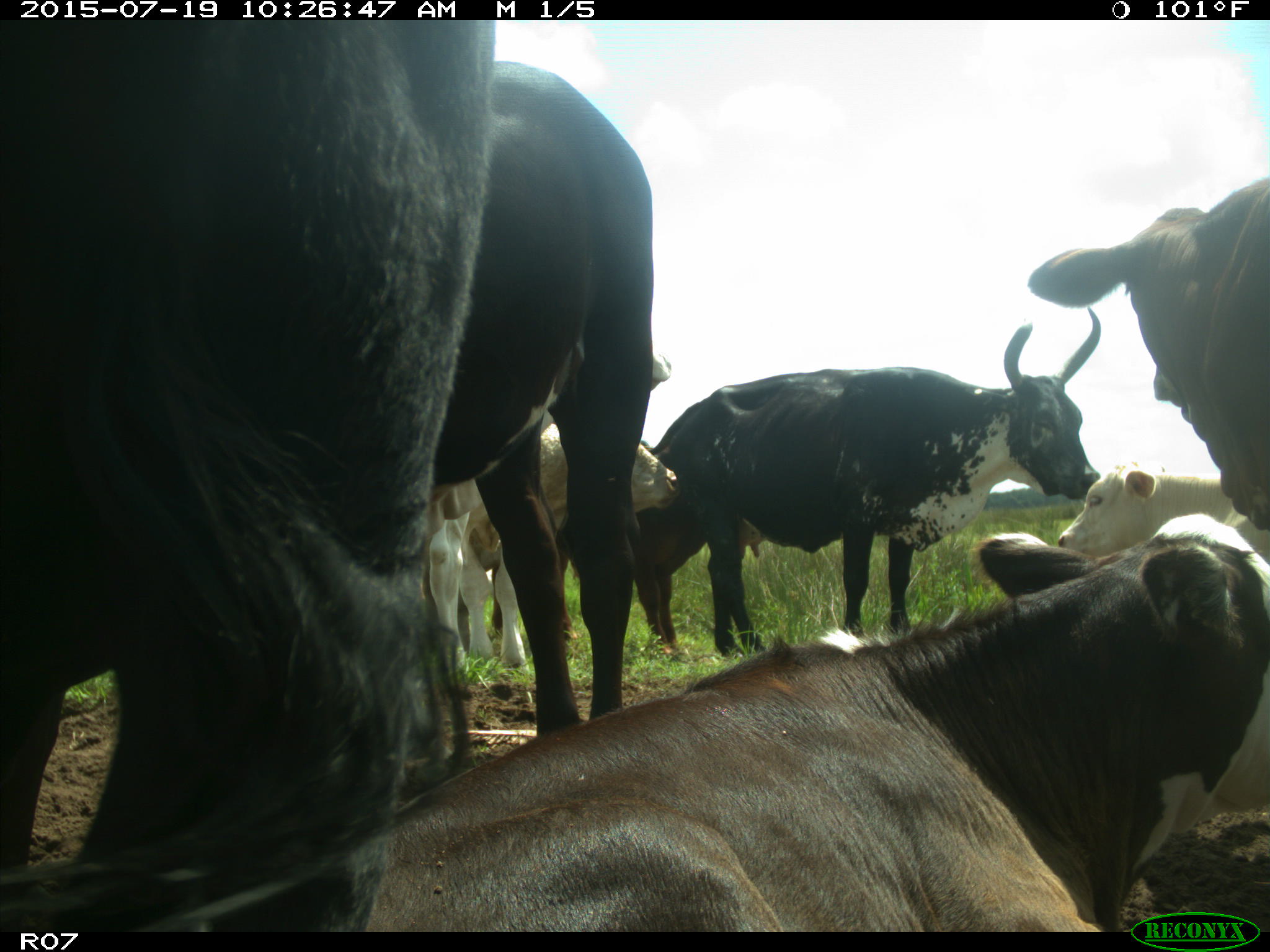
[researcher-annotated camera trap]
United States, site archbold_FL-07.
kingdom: Animalia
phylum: Chordata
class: Mammalia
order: Artiodactyla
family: Bovidae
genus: Bos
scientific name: Bos taurus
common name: domestic cow